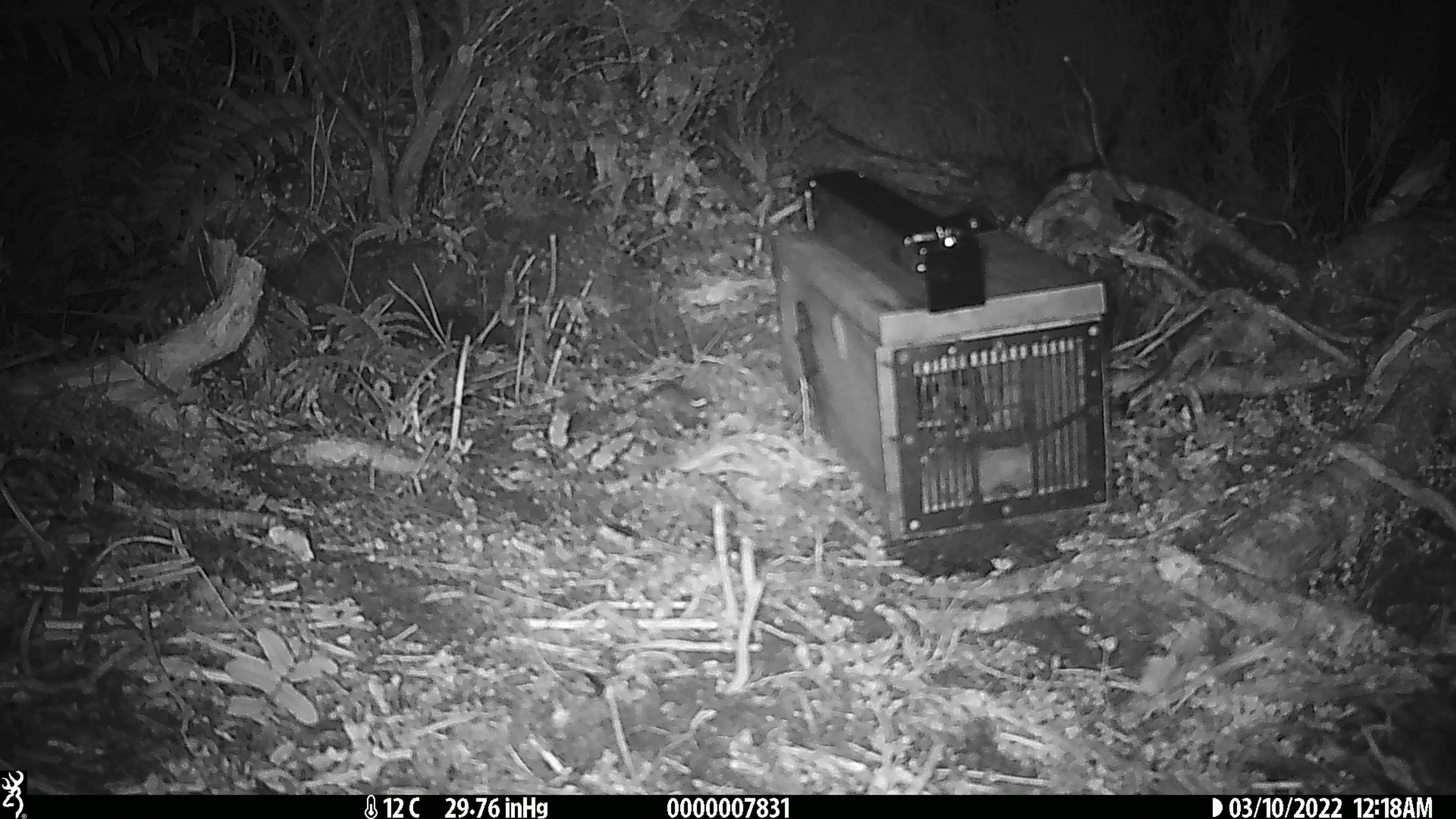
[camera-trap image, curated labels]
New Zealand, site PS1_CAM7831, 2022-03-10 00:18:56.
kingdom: Animalia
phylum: Chordata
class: Mammalia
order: Rodentia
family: Muridae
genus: Mus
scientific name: Mus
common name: mouse